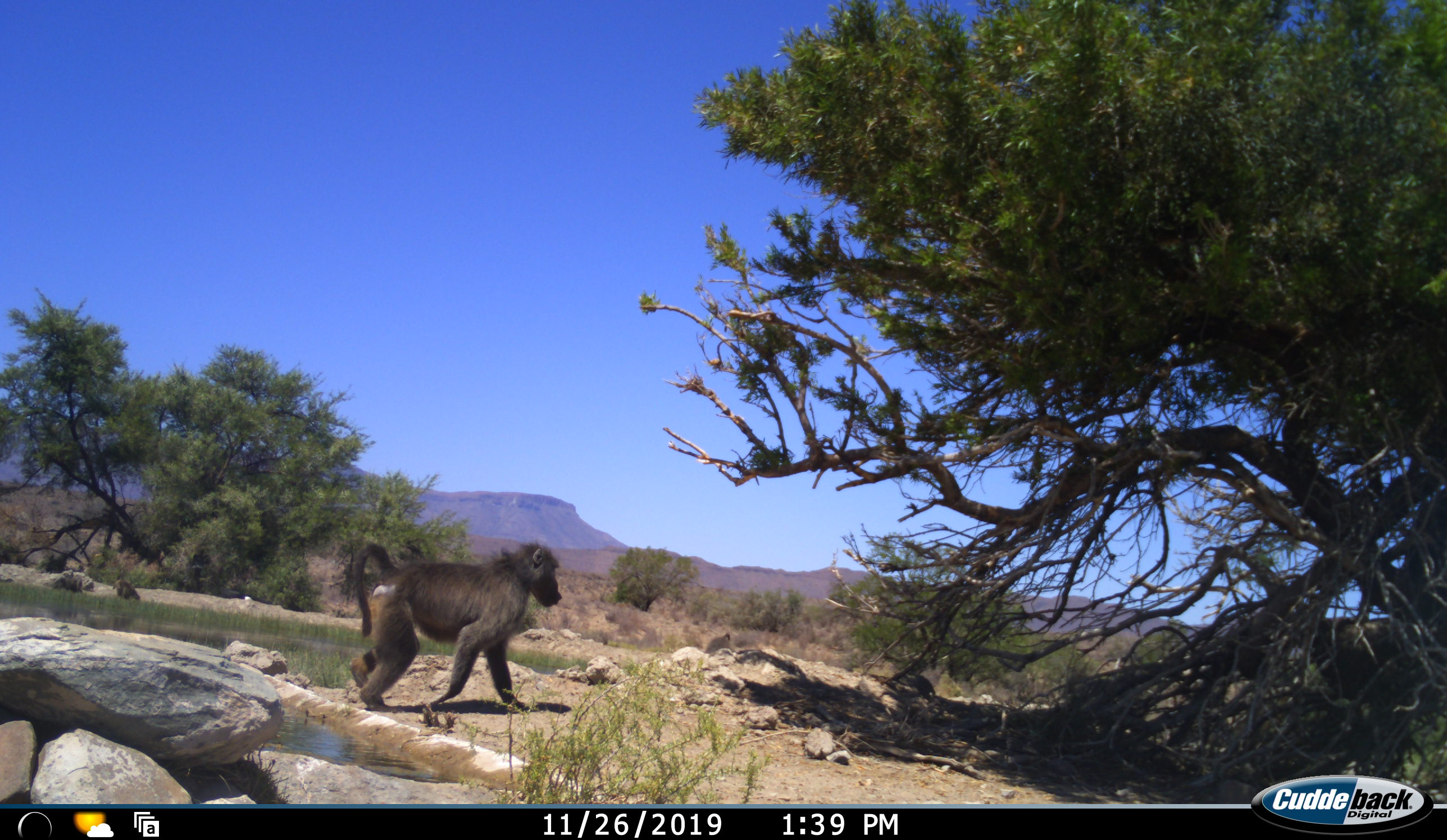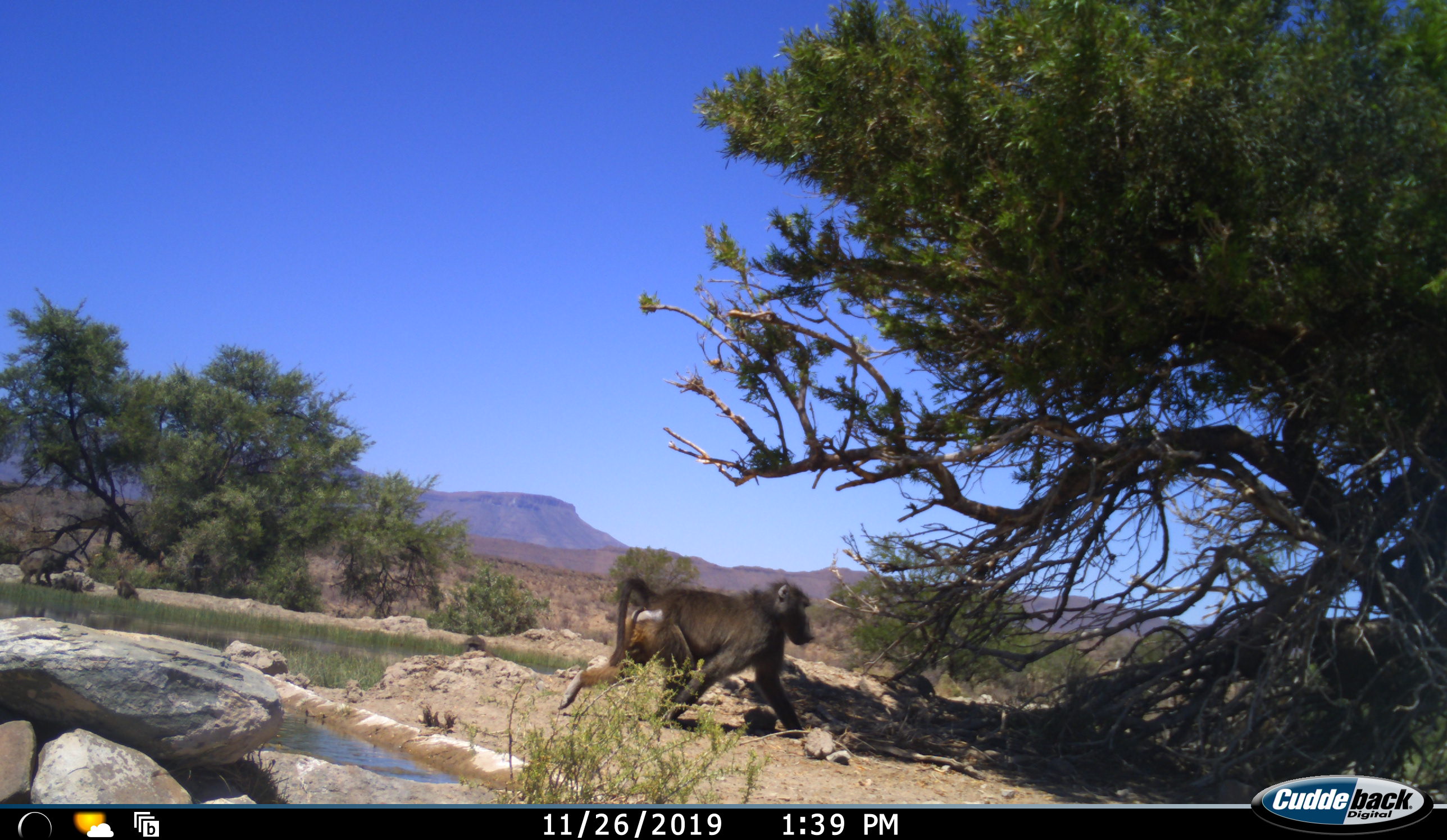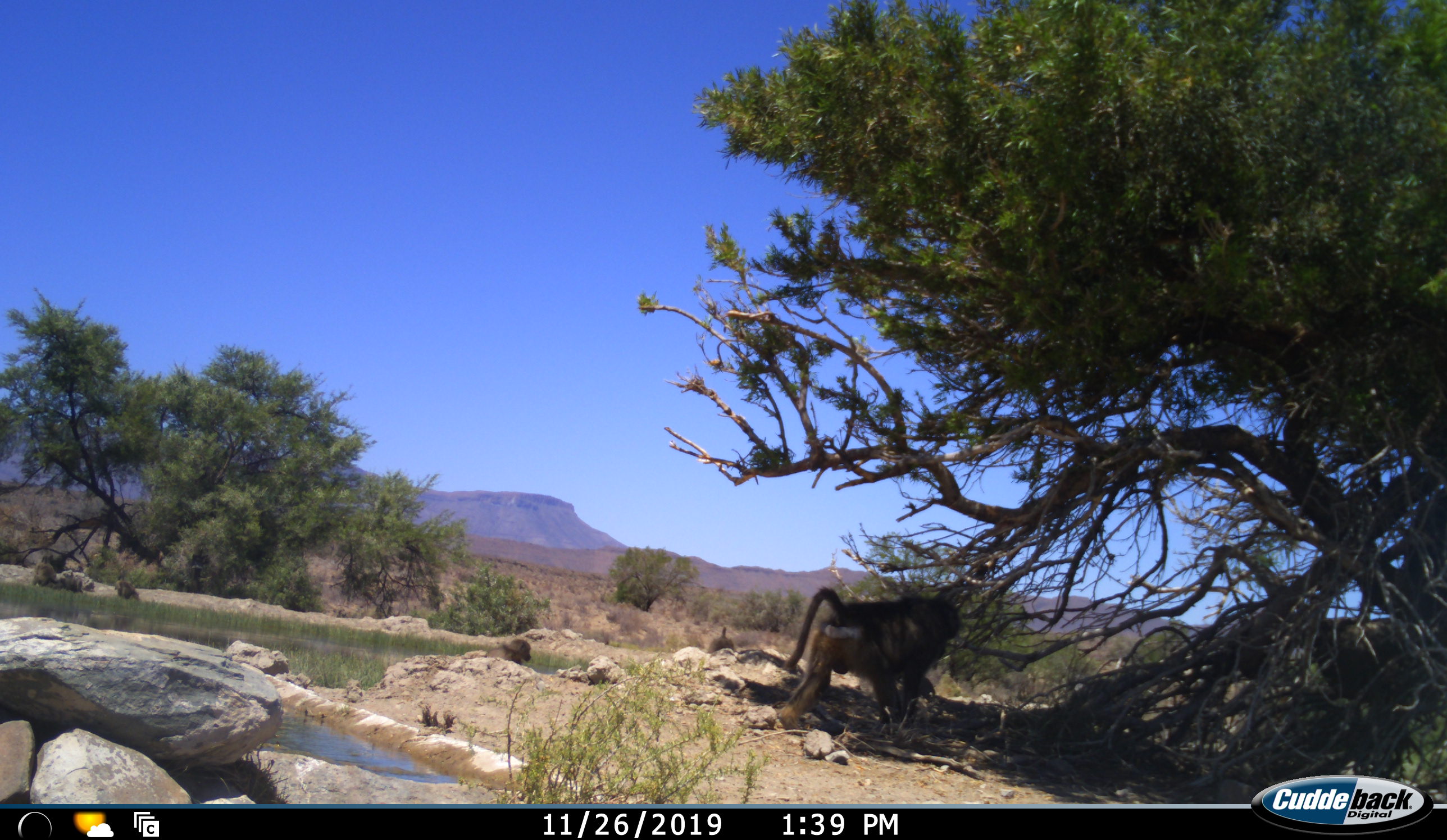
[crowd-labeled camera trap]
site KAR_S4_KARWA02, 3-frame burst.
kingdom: Animalia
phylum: Chordata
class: Mammalia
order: Primates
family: Cercopithecidae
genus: Papio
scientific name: Papio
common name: baboon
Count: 3.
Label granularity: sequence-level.